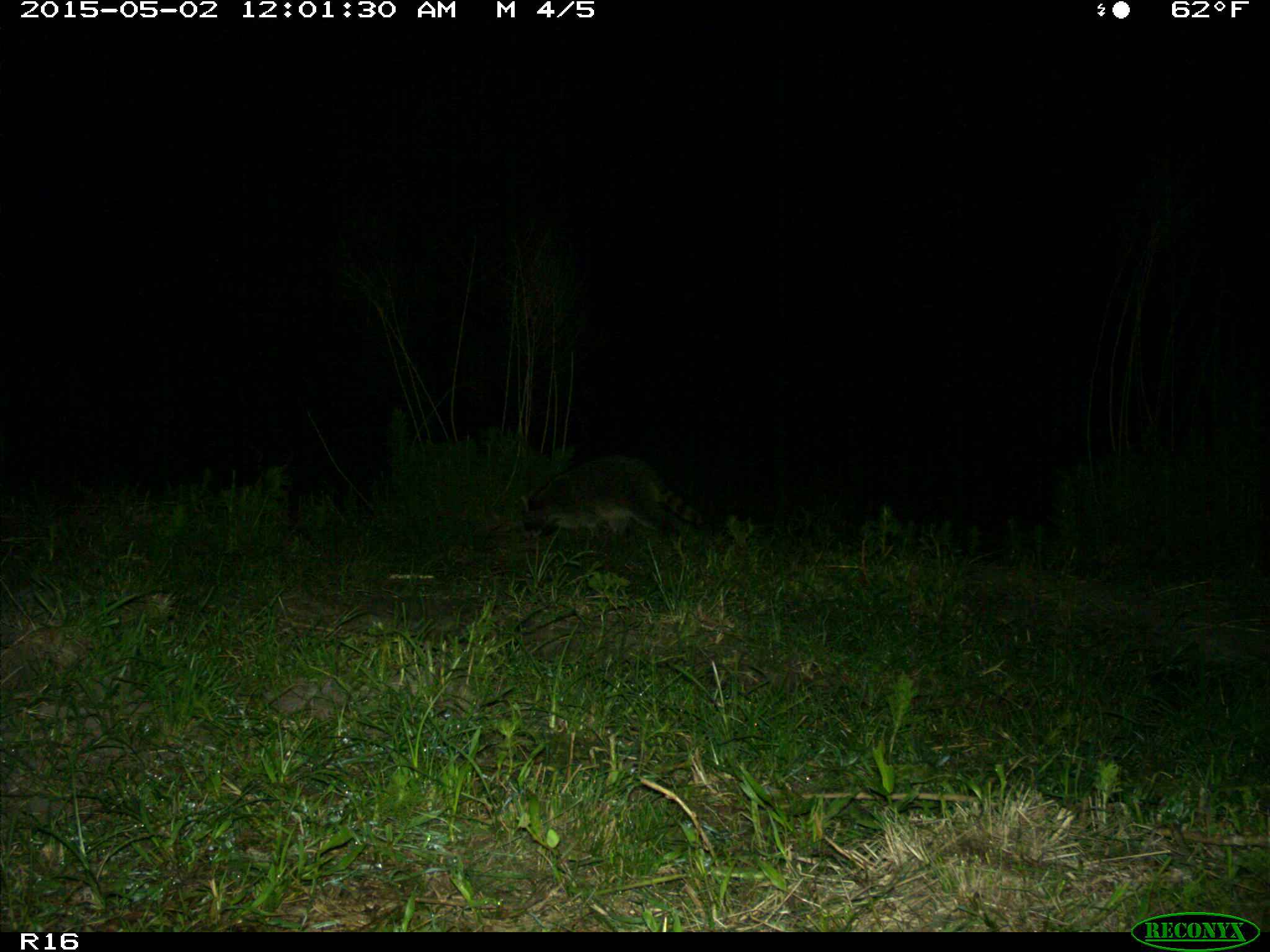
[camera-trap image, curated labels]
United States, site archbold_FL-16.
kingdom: Animalia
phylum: Chordata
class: Mammalia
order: Carnivora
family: Procyonidae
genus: Procyon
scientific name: Procyon lotor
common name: common raccoon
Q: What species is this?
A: Procyon lotor (common raccoon).